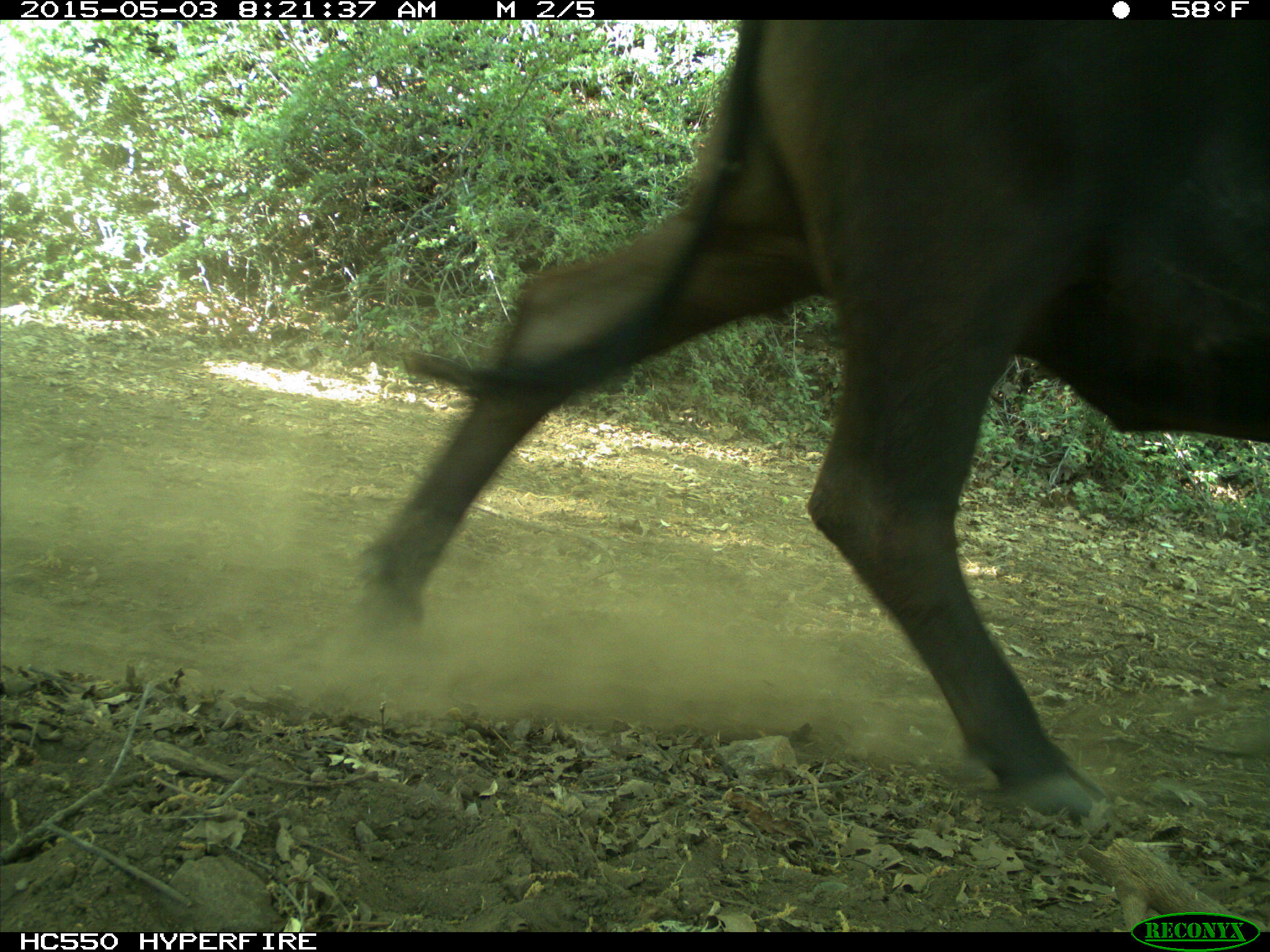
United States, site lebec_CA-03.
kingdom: Animalia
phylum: Chordata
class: Mammalia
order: Artiodactyla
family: Bovidae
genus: Bos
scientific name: Bos taurus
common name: domestic cow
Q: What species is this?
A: Bos taurus (domestic cow).